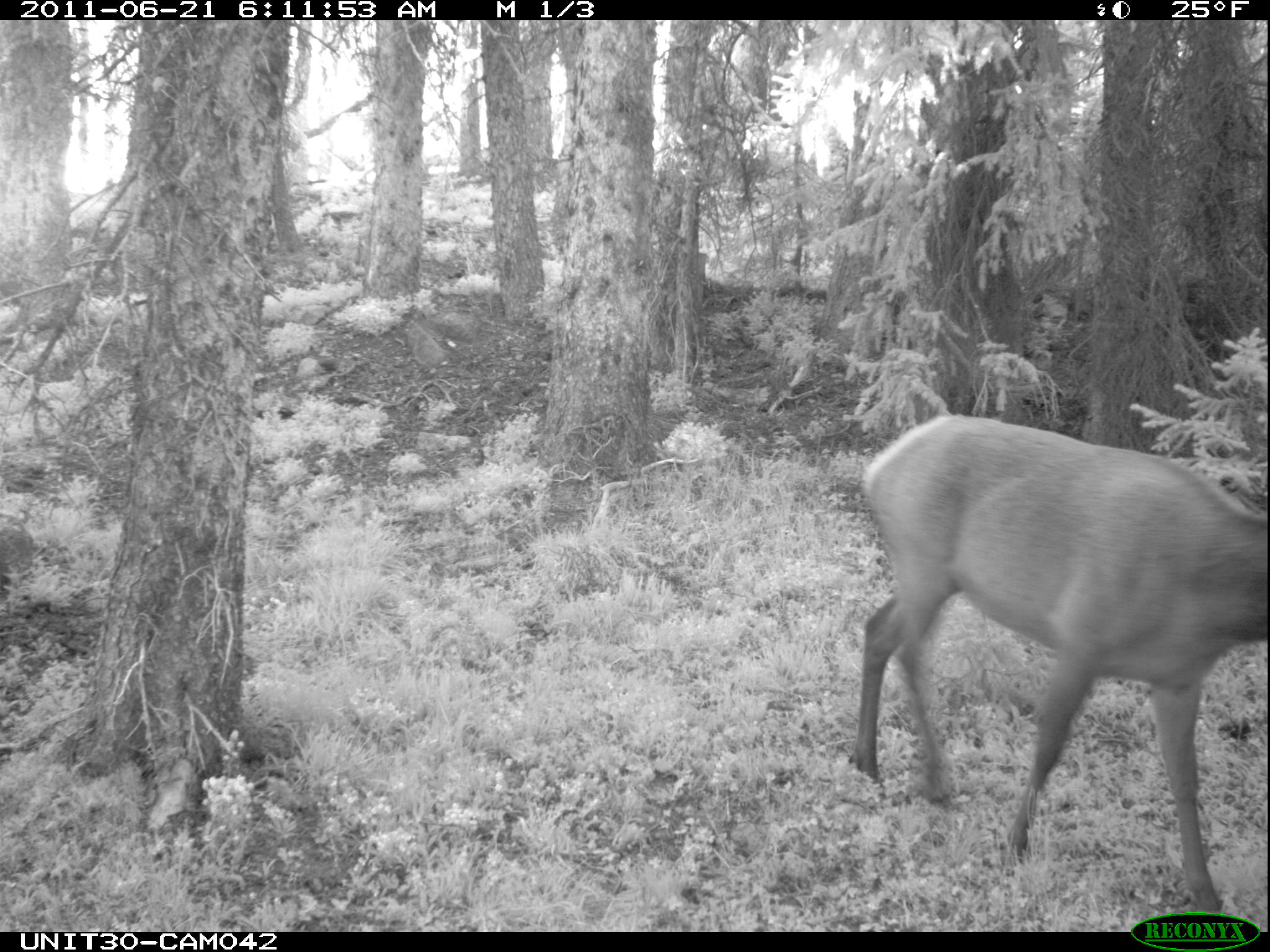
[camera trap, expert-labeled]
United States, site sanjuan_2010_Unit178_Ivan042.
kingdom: Animalia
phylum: Chordata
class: Mammalia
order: Artiodactyla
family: Cervidae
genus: Cervus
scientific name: Cervus elaphus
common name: red deer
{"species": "Cervus elaphus (red deer)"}